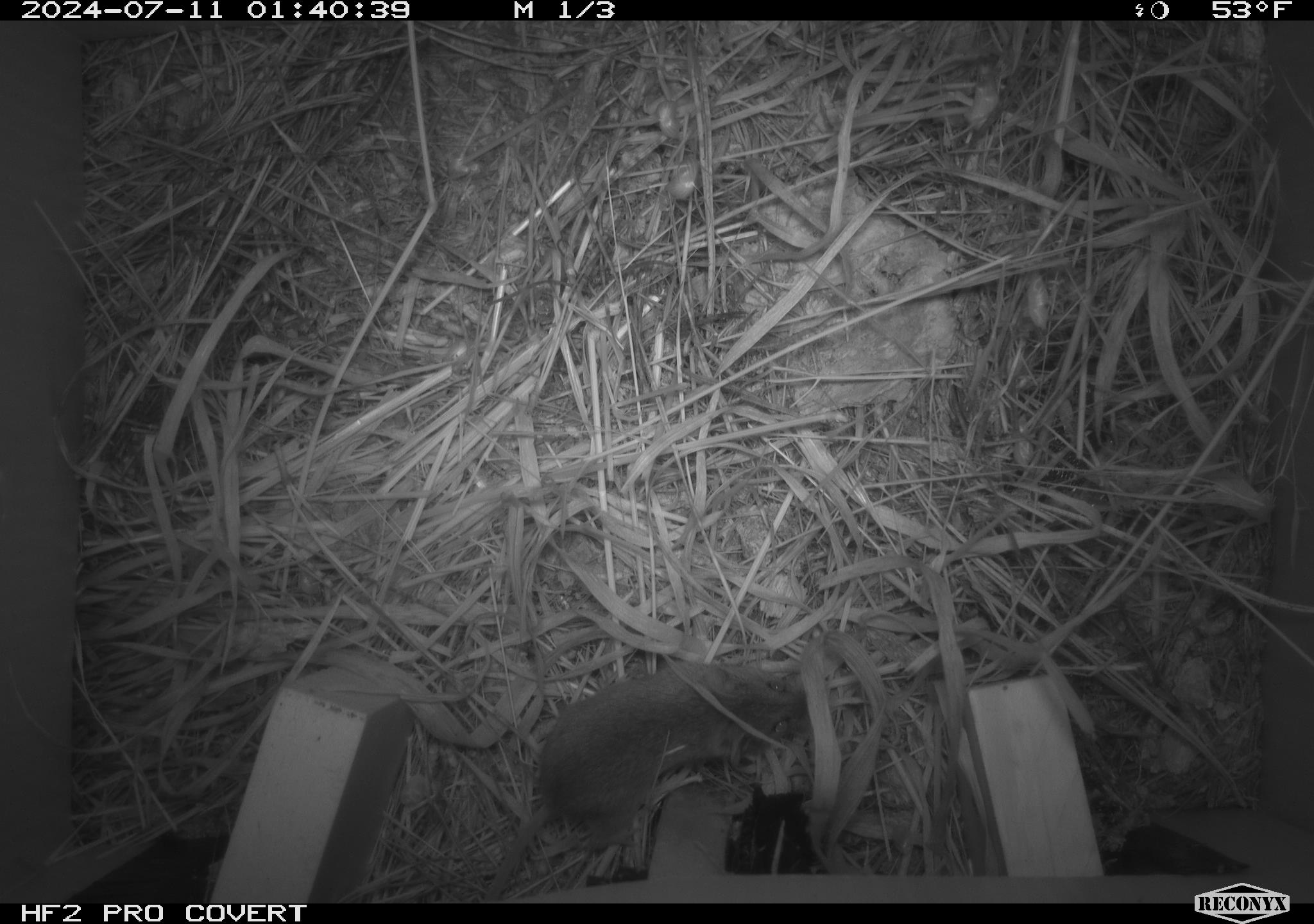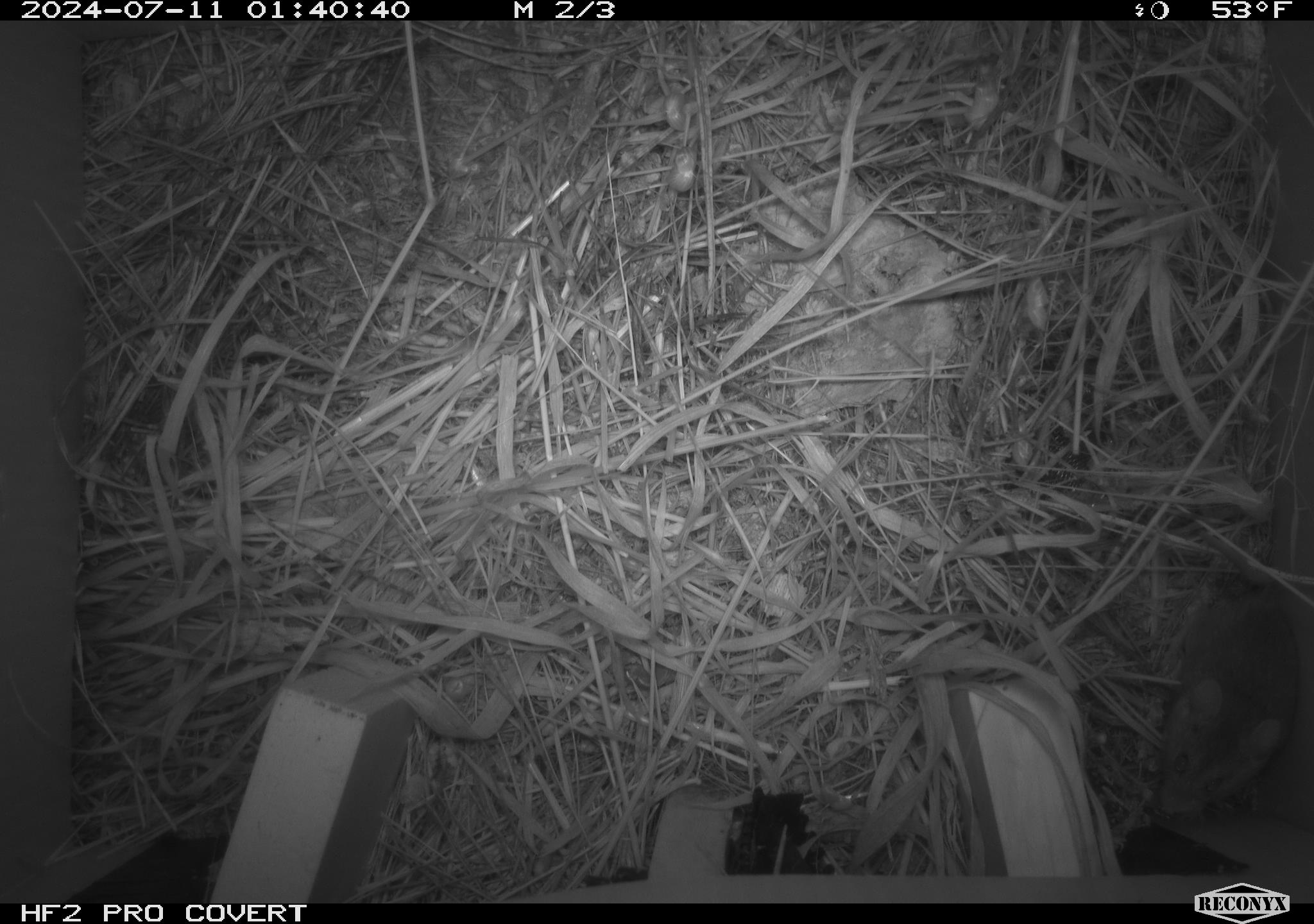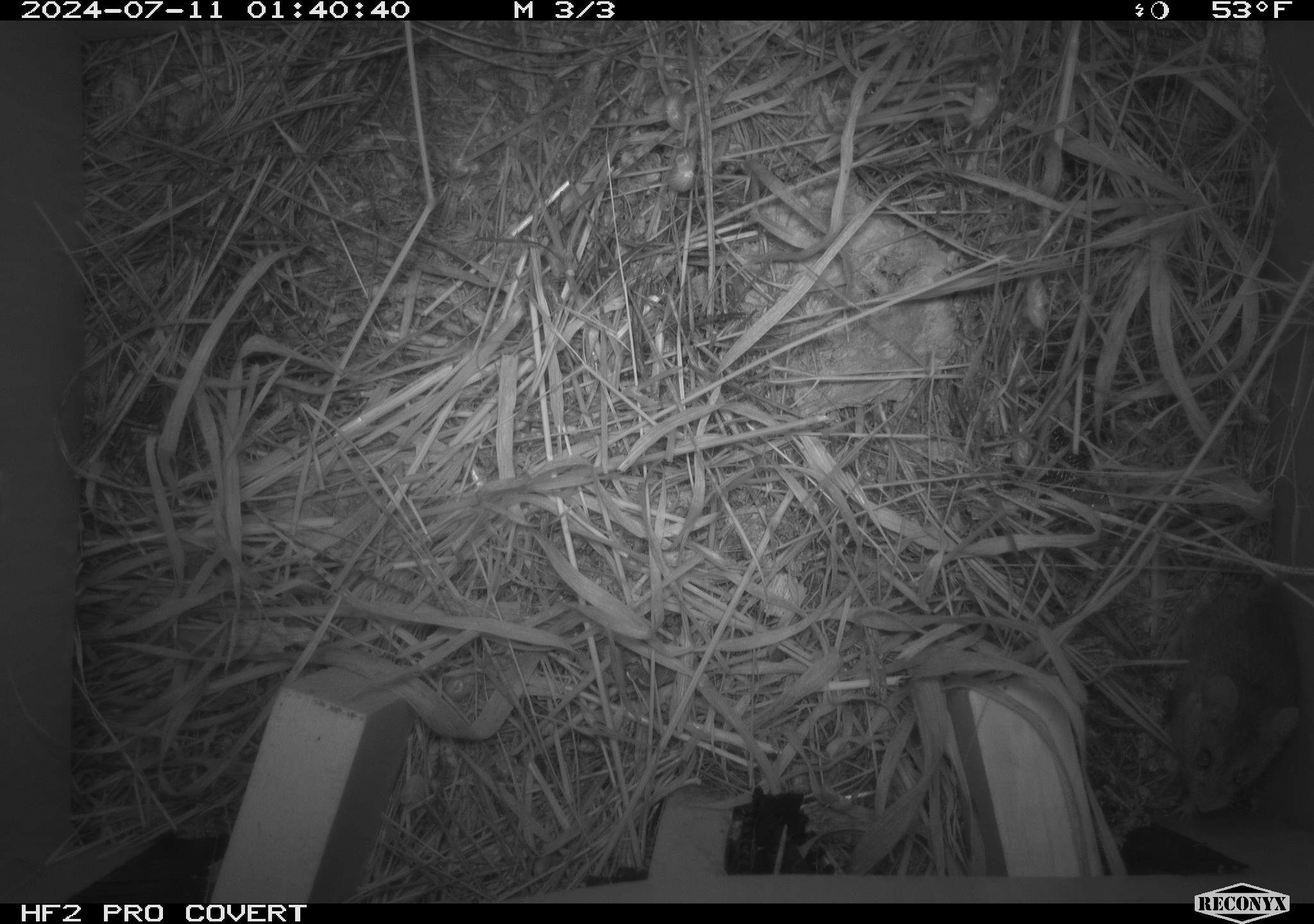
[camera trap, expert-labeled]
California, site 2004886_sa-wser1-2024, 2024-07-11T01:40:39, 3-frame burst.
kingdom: Animalia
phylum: Chordata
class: Mammalia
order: Rodentia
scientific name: Rodentia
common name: mouse species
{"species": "mouse species (Rodentia)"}